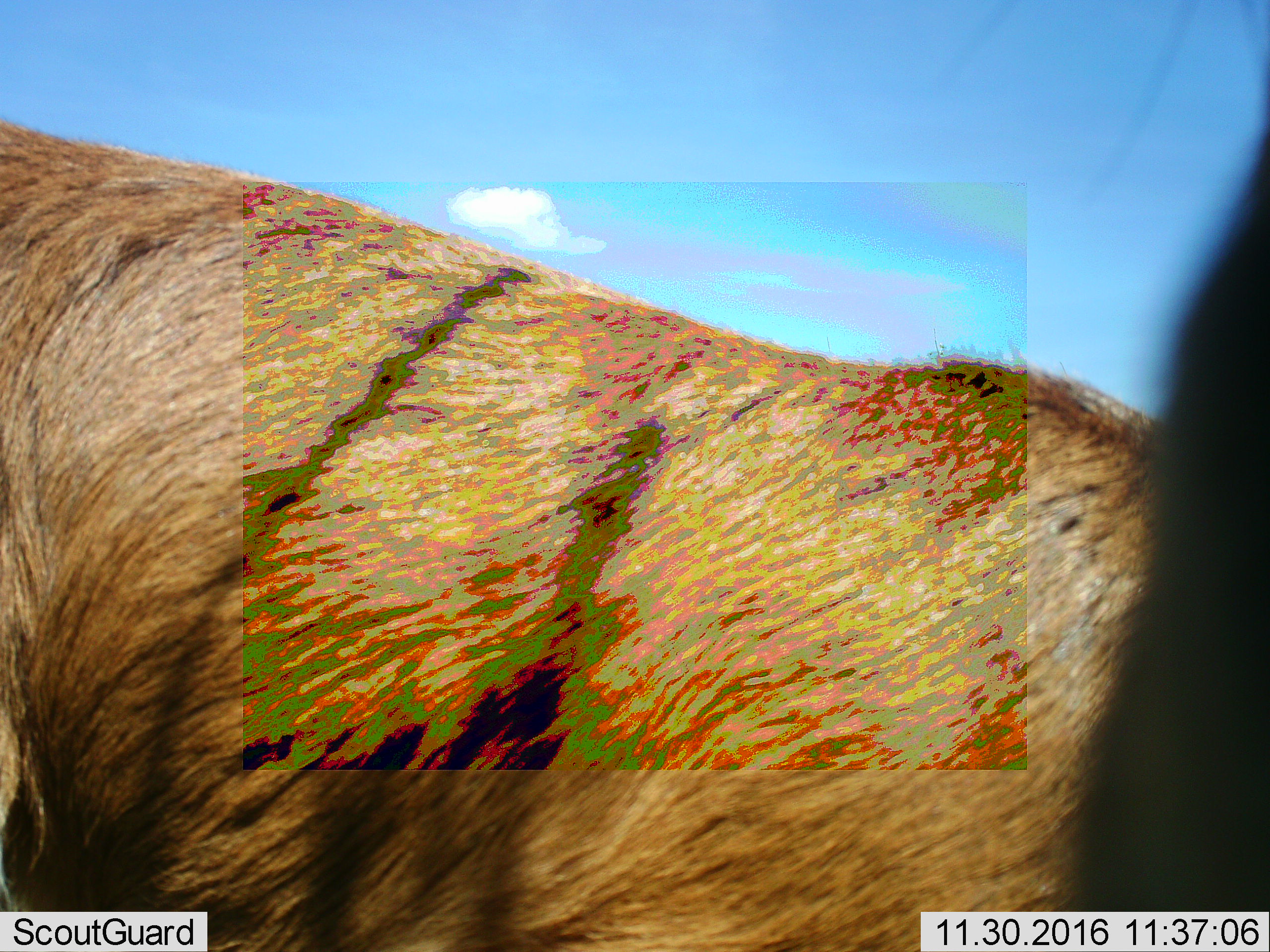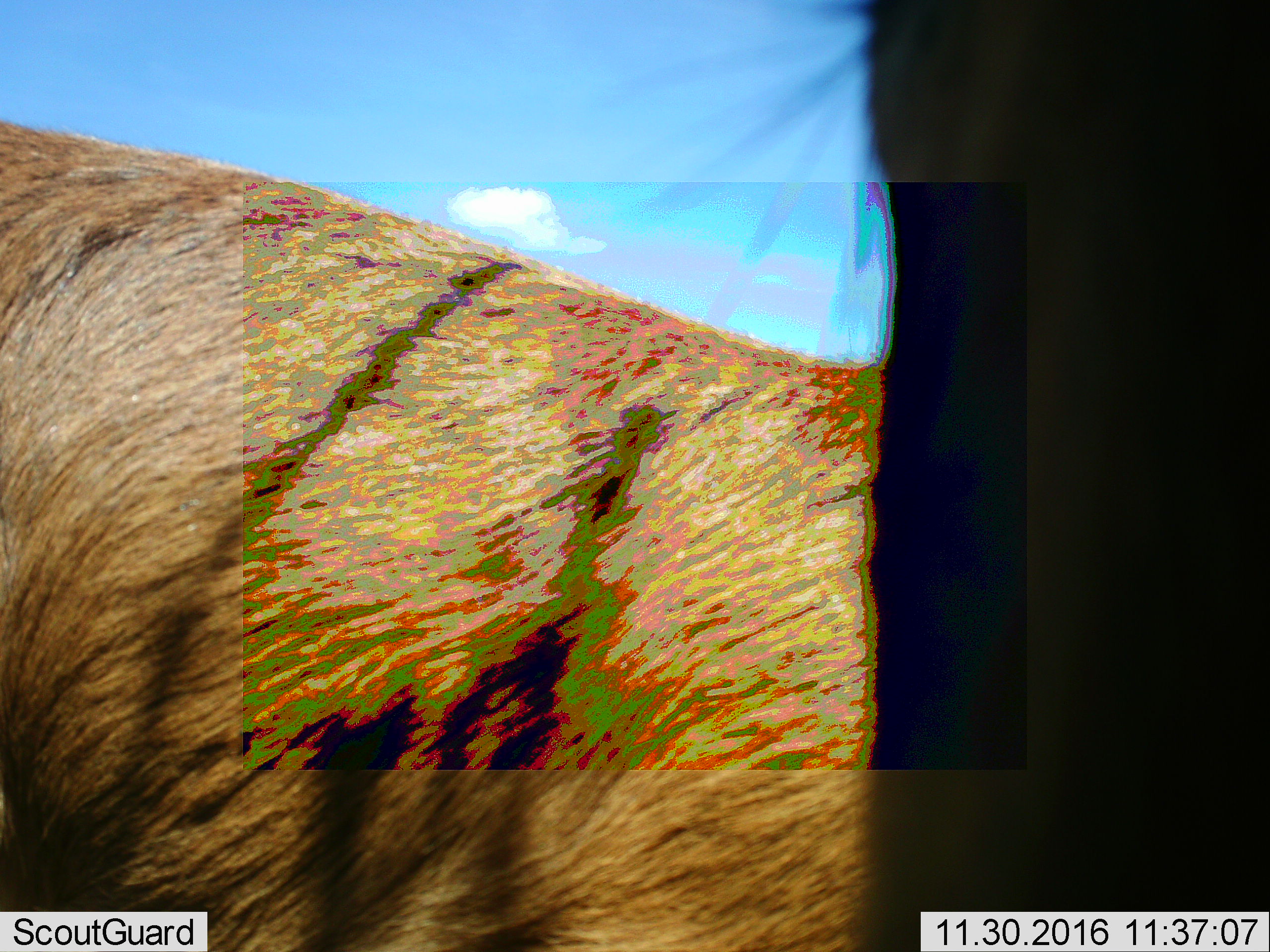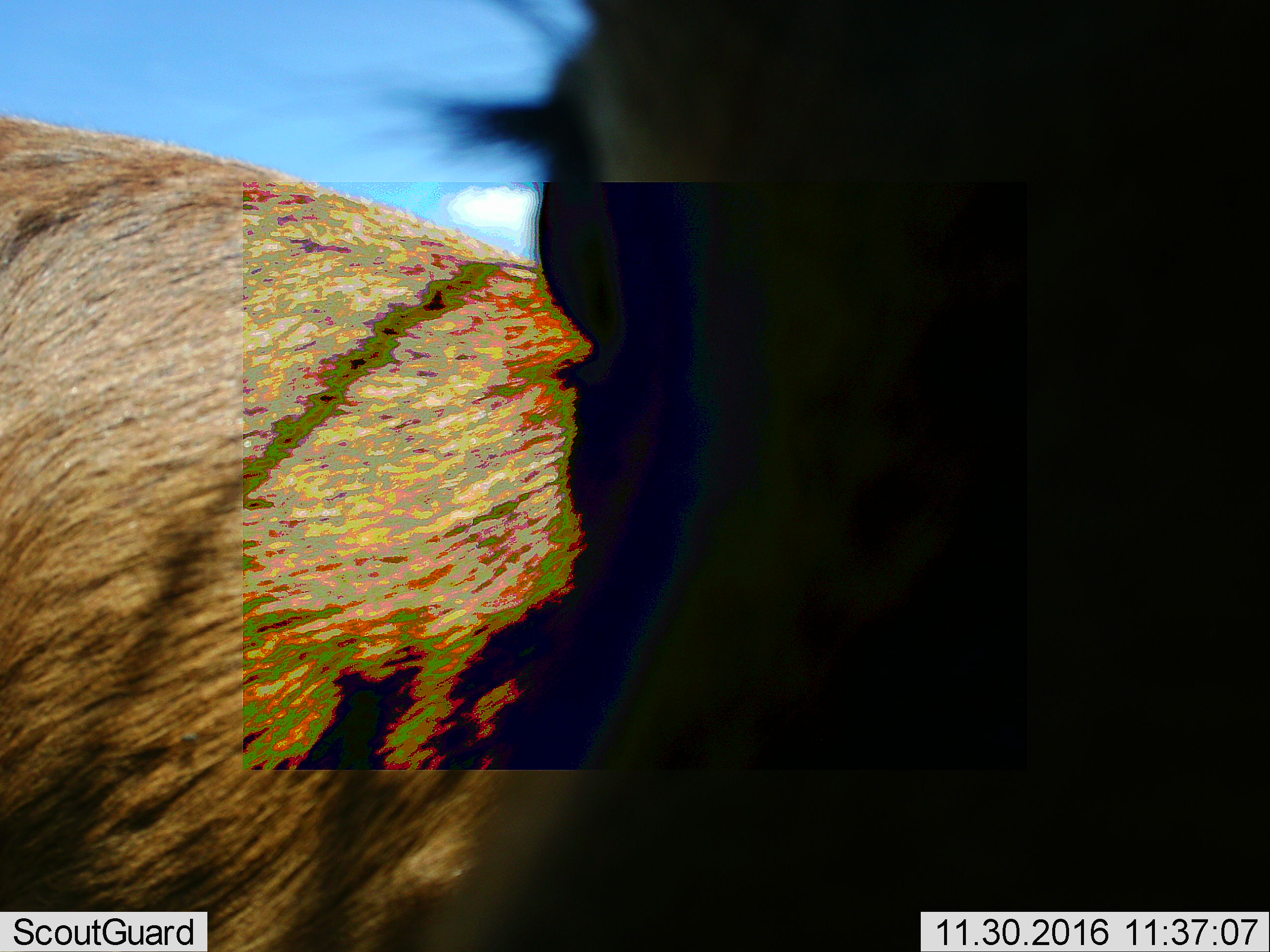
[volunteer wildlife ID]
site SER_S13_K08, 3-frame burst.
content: unidentified animal